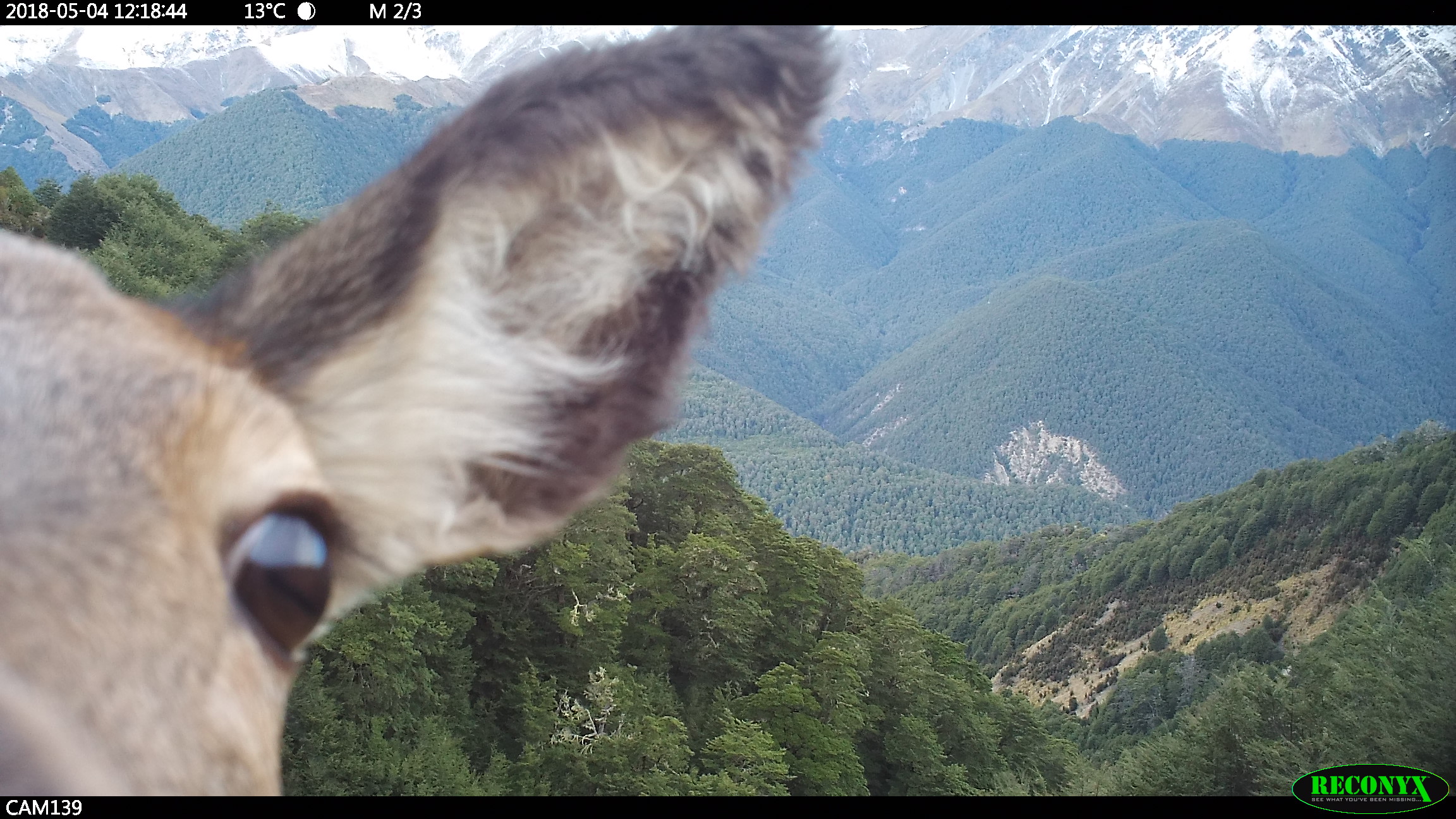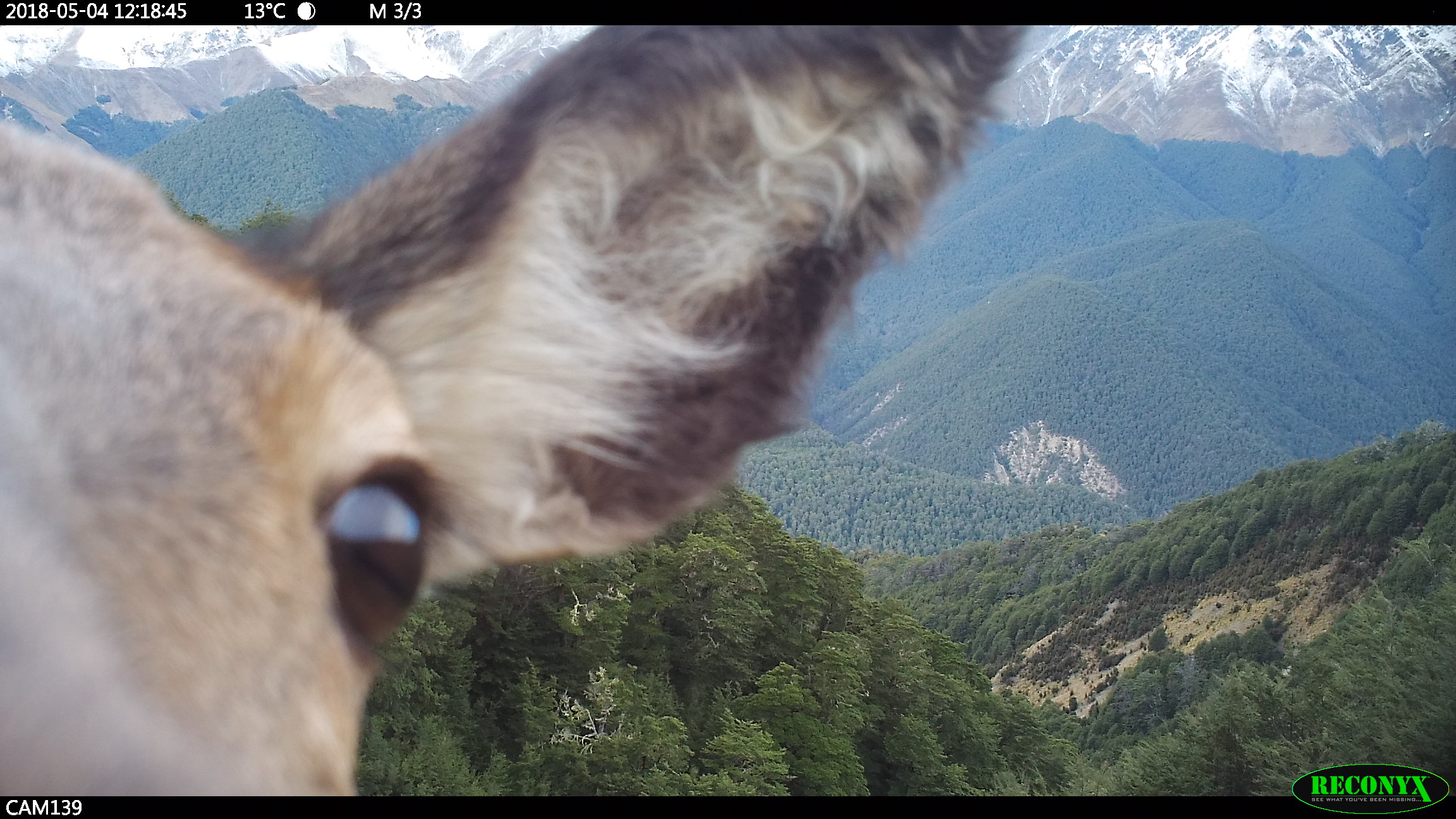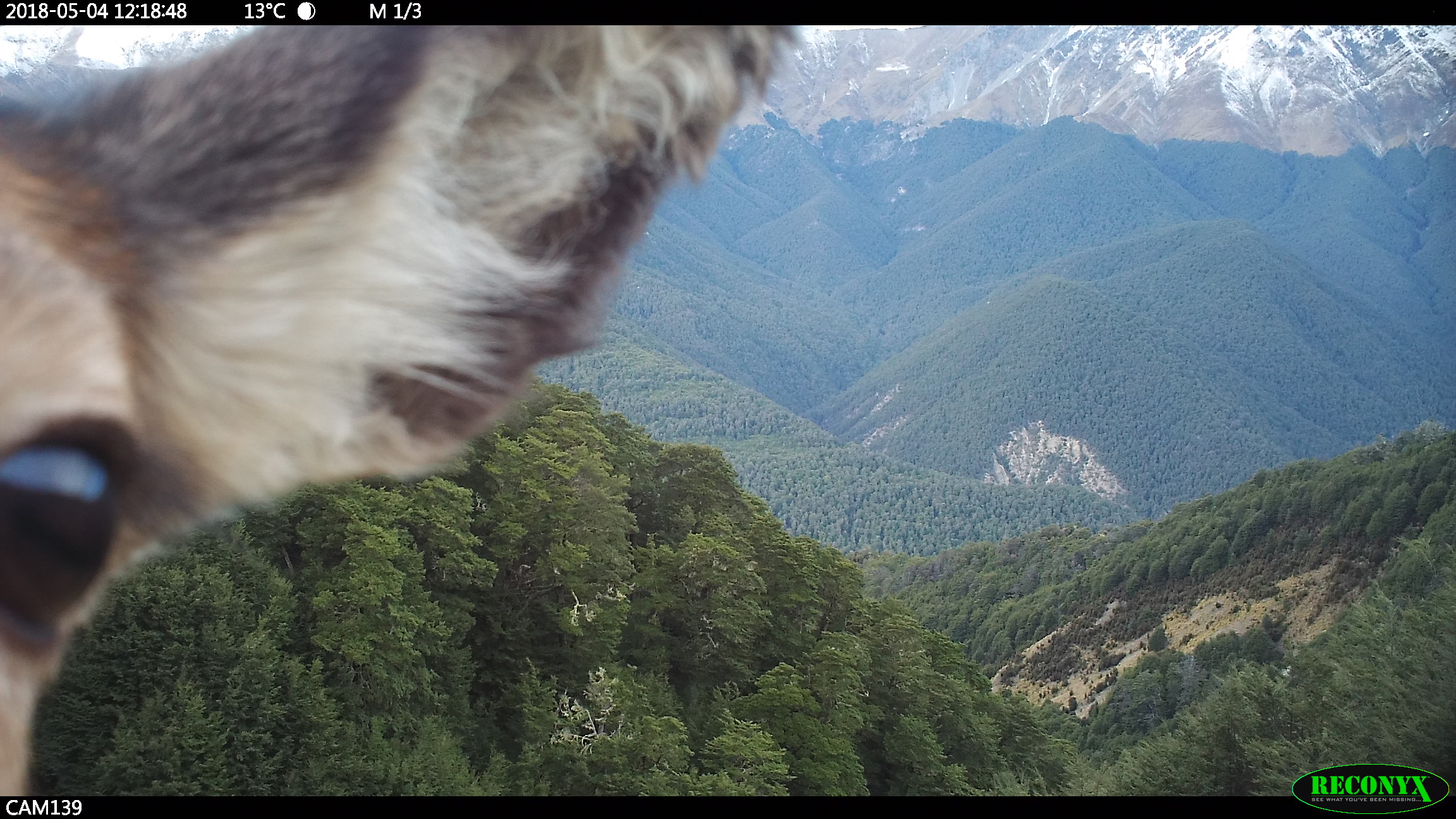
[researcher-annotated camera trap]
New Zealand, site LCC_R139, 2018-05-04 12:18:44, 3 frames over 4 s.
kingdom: Animalia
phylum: Chordata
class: Mammalia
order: Artiodactyla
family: Cervidae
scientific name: Cervidae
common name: deer